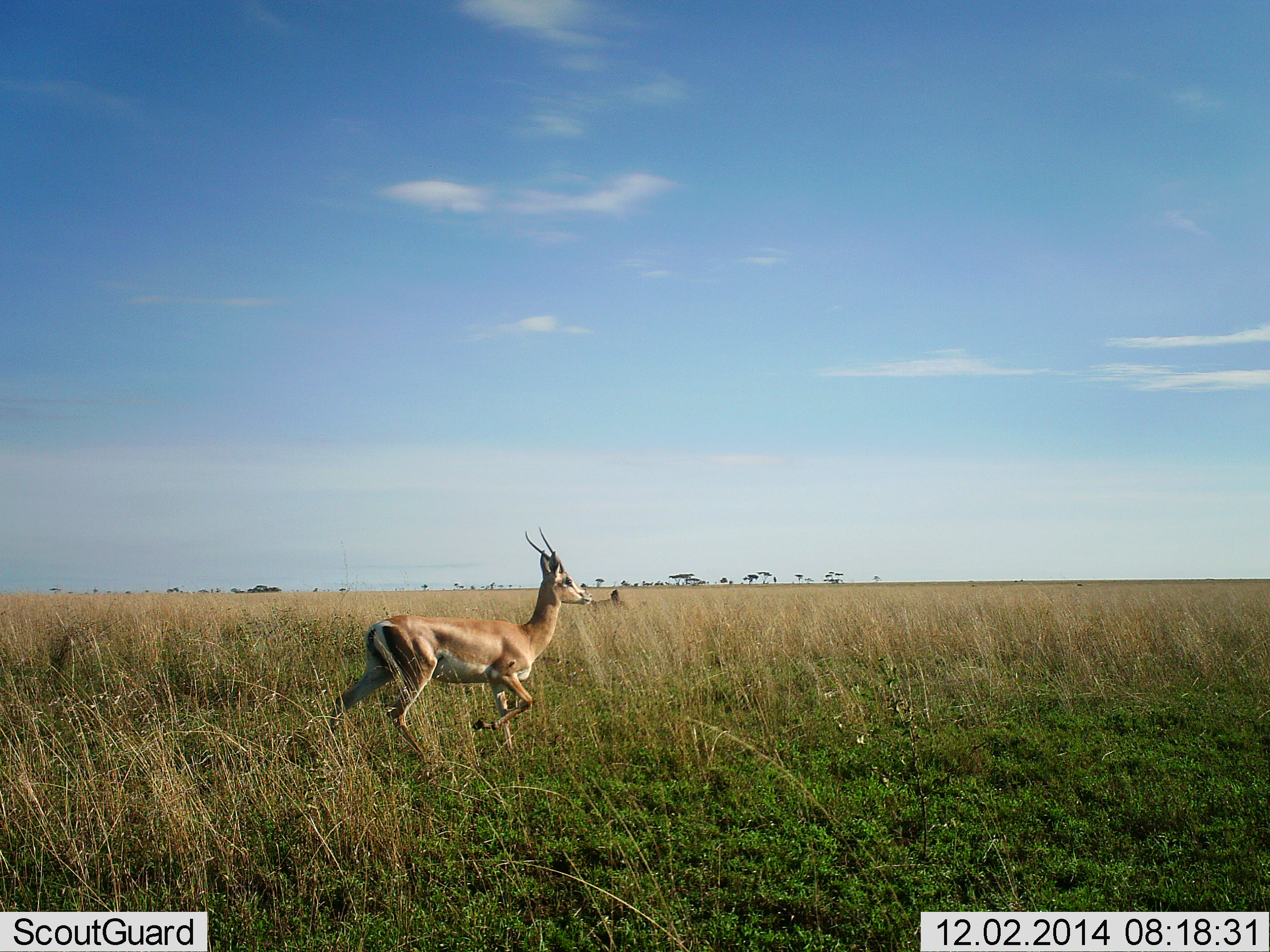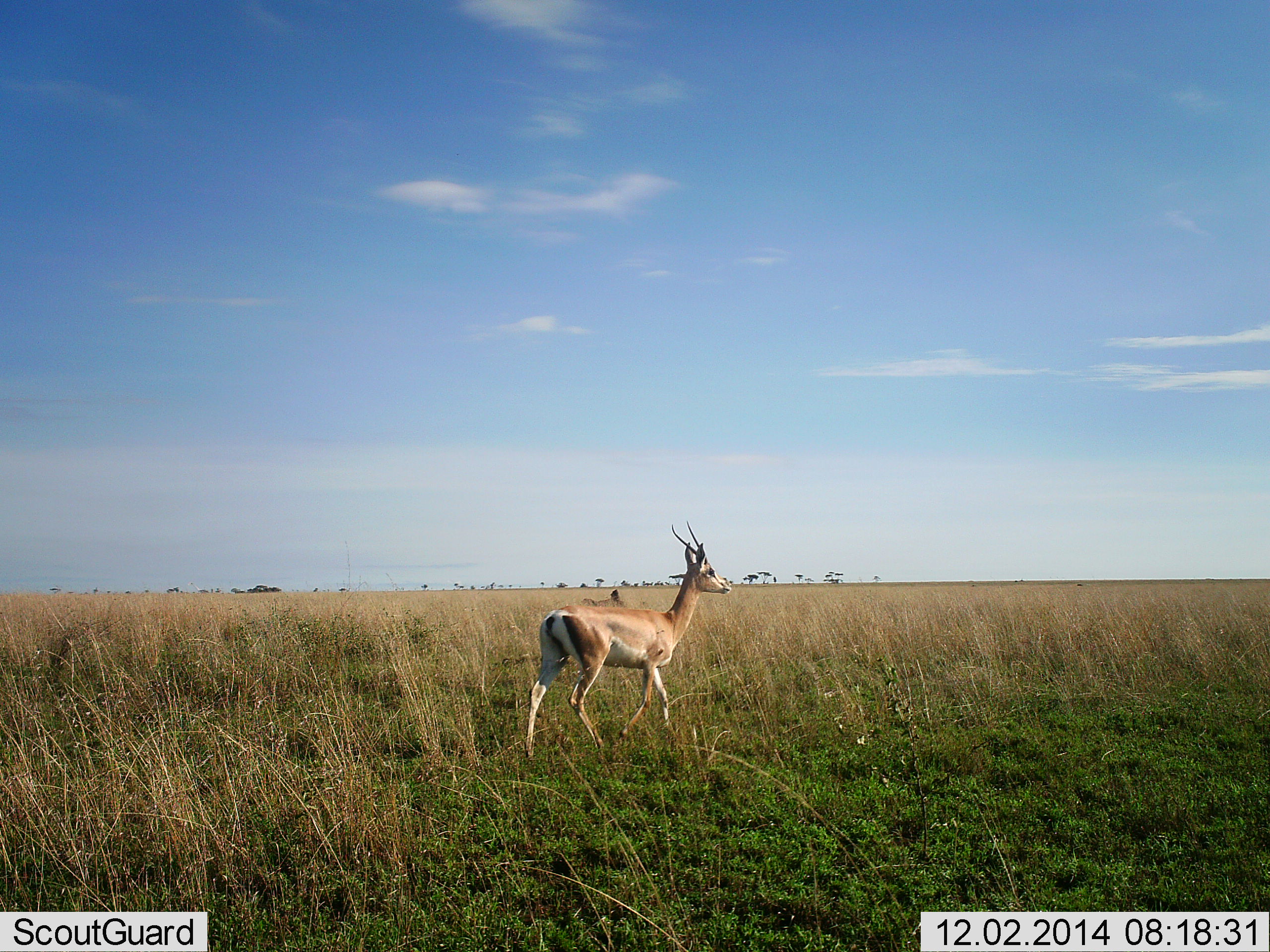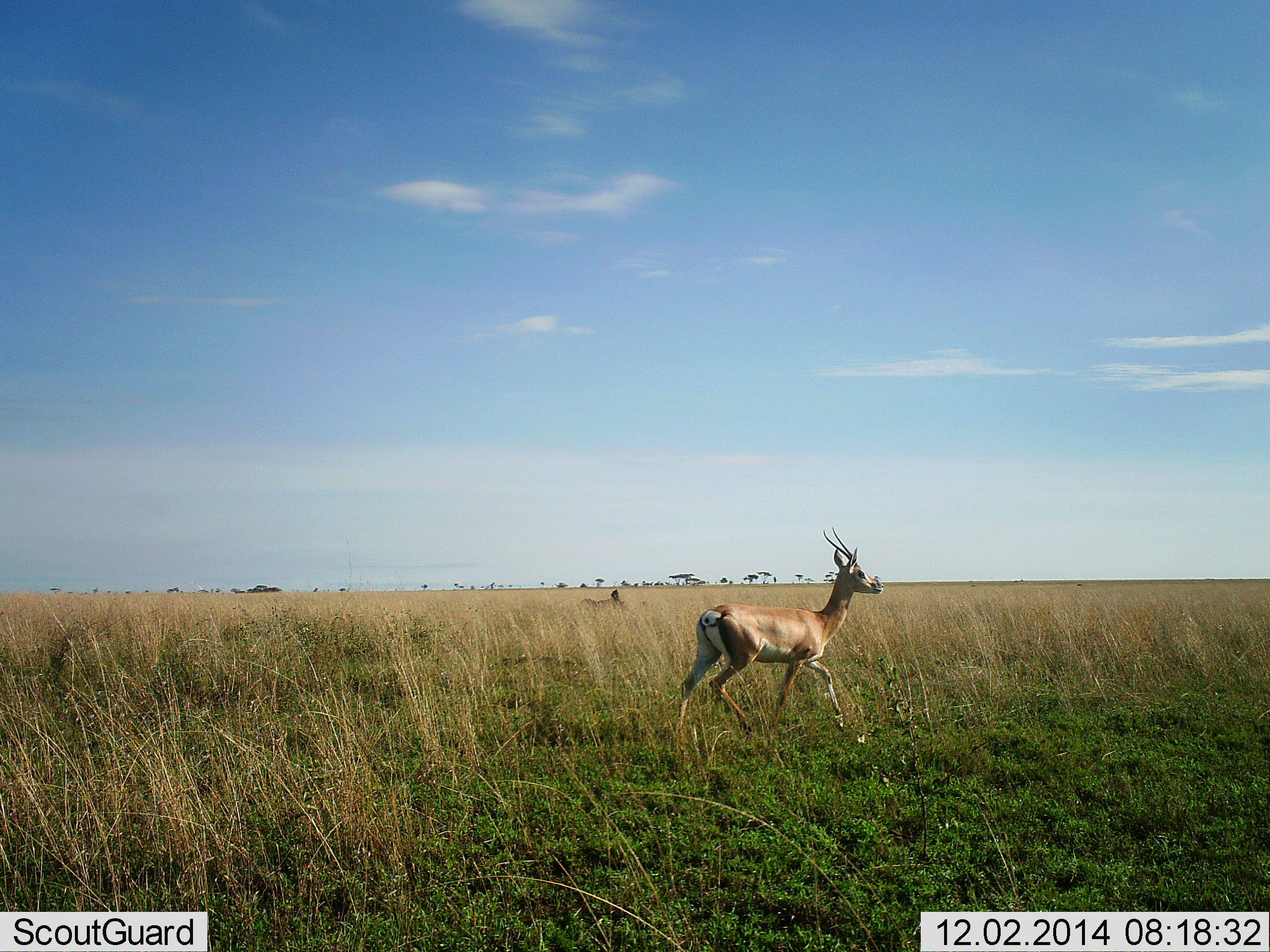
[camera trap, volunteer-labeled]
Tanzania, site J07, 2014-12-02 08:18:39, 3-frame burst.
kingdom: Animalia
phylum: Chordata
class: Mammalia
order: Artiodactyla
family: Bovidae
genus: Nanger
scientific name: Nanger granti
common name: grant's gazelle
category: gazellegrants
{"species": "gazellegrants (grant's gazelle) (Nanger granti)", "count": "1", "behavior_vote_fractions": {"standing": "20%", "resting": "0%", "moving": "80%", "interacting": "0%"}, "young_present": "0%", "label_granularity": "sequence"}